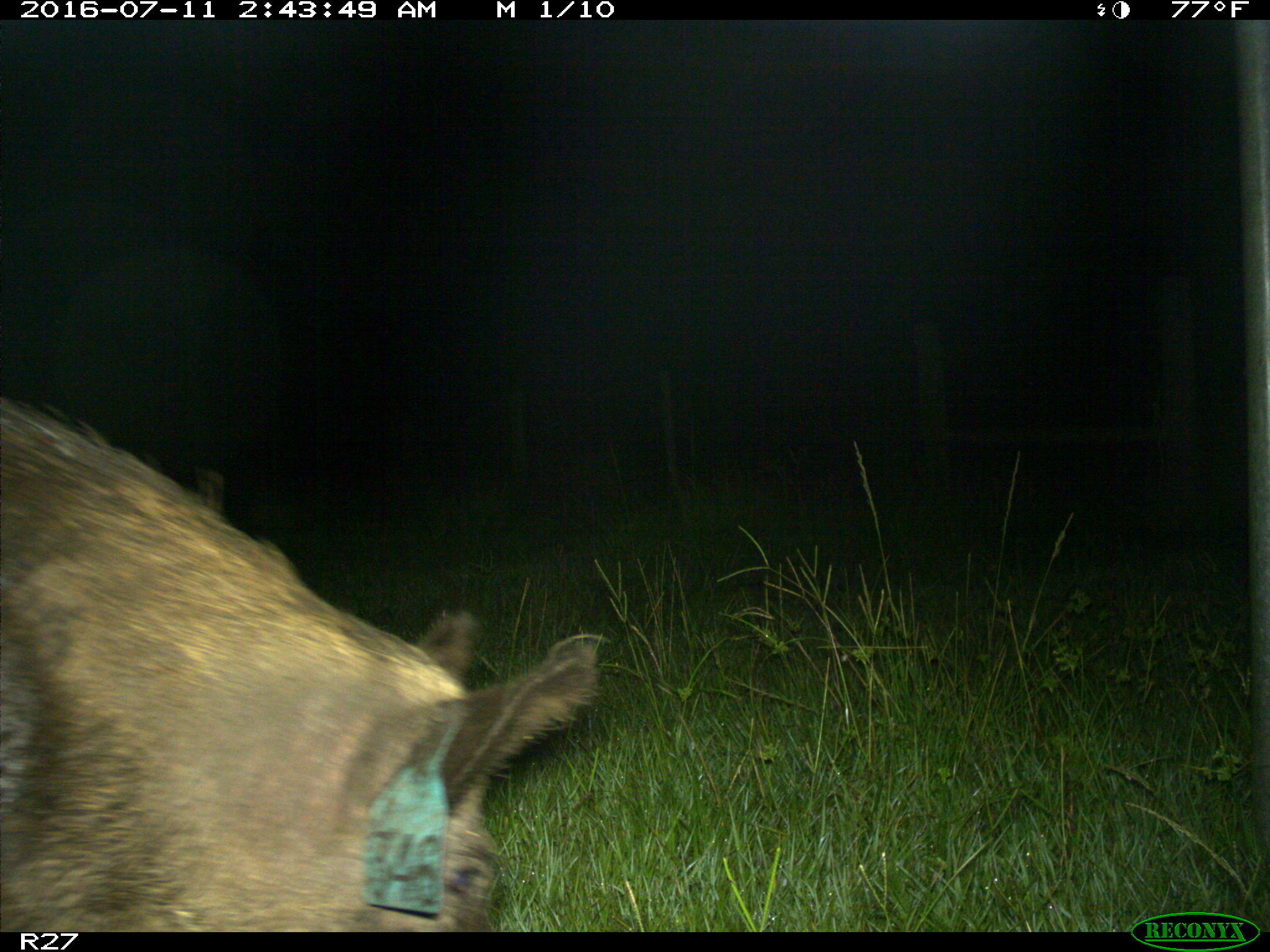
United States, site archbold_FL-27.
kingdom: Animalia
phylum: Chordata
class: Mammalia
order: Artiodactyla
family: Suidae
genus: Sus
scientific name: Sus scrofa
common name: wild boar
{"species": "Sus scrofa (wild boar)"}